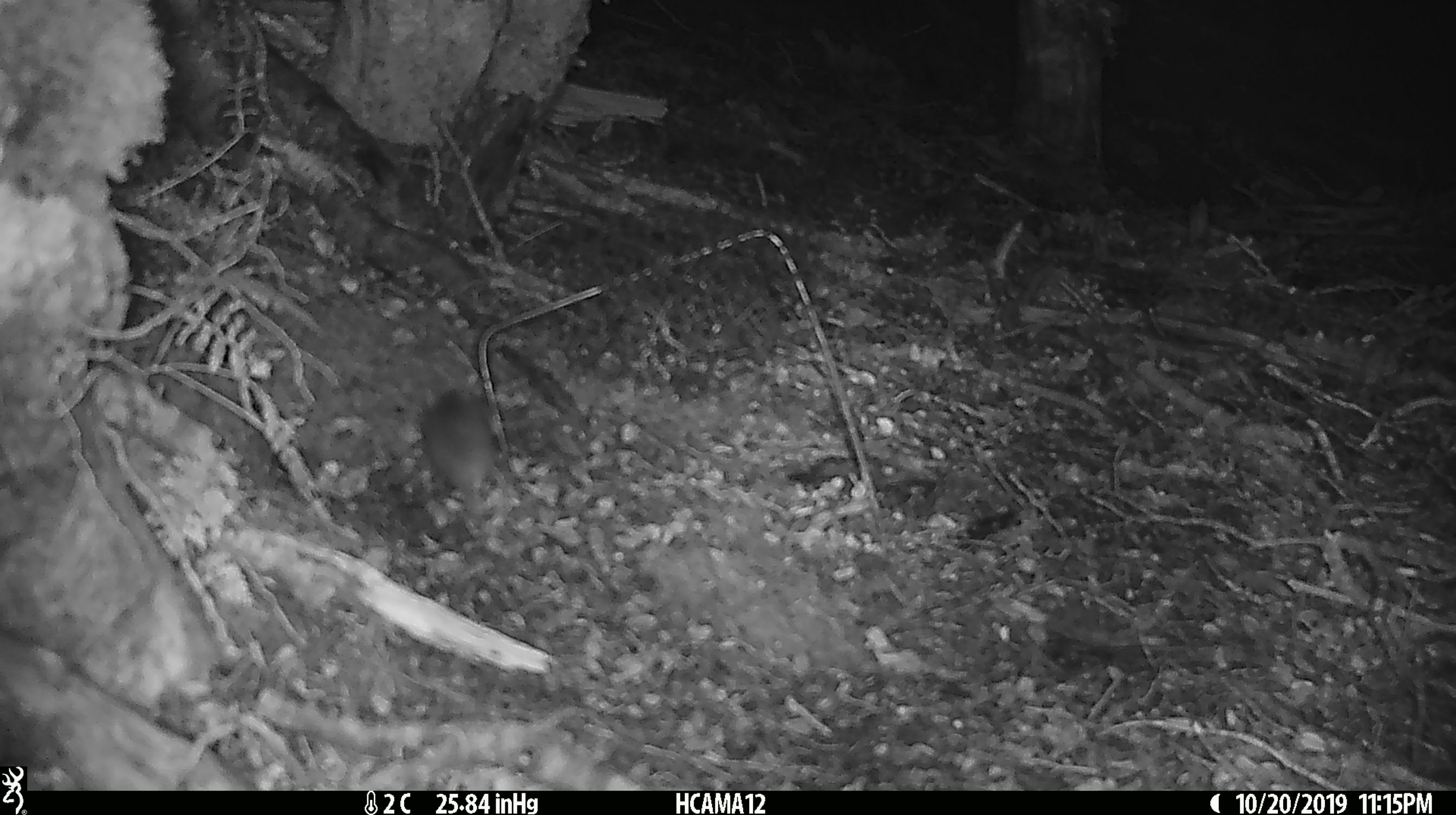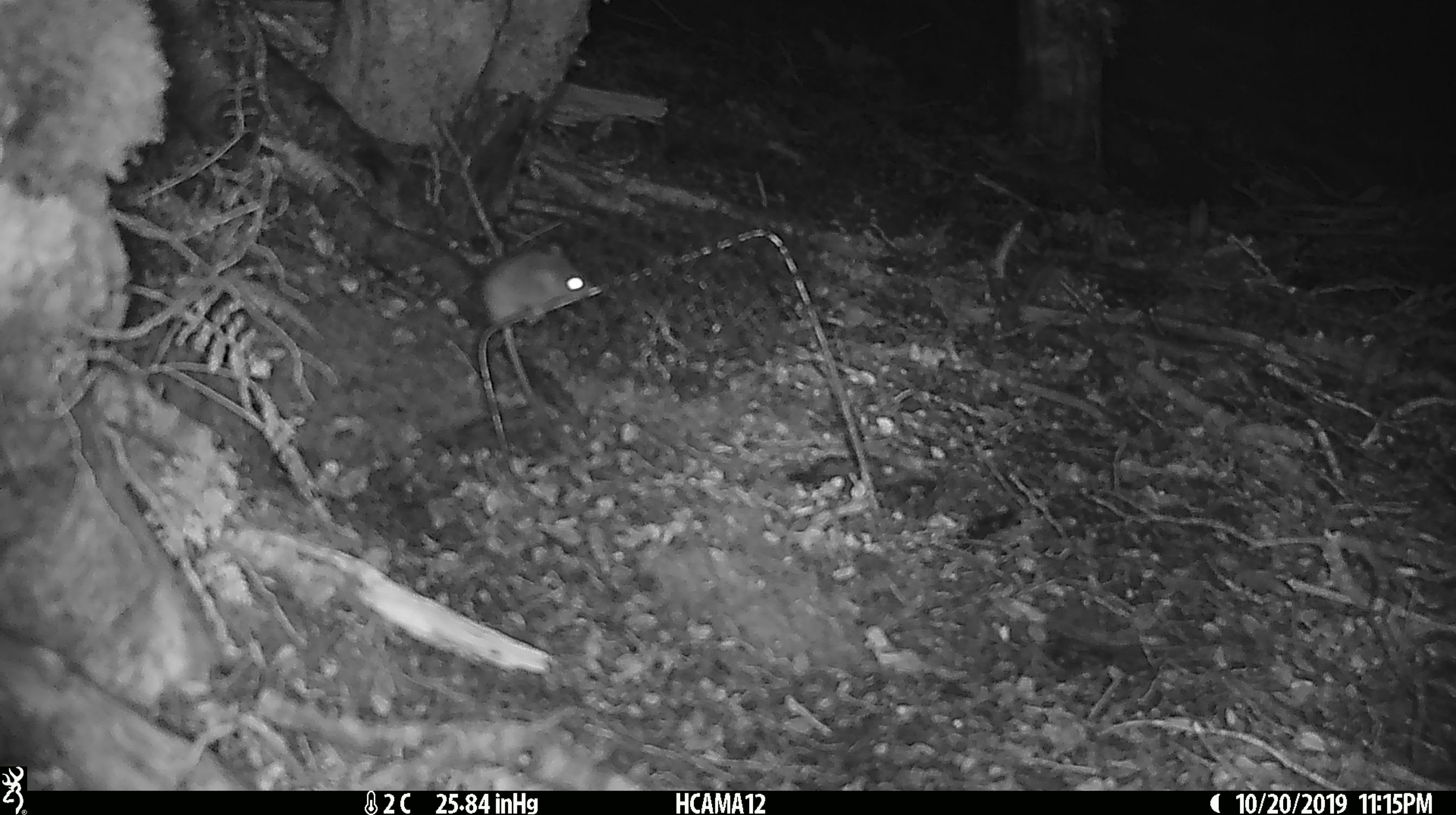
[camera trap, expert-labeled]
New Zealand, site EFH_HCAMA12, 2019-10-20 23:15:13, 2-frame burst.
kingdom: Animalia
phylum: Chordata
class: Mammalia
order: Rodentia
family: Muridae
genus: Mus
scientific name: Mus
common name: mouse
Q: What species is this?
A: Mouse (Mus).